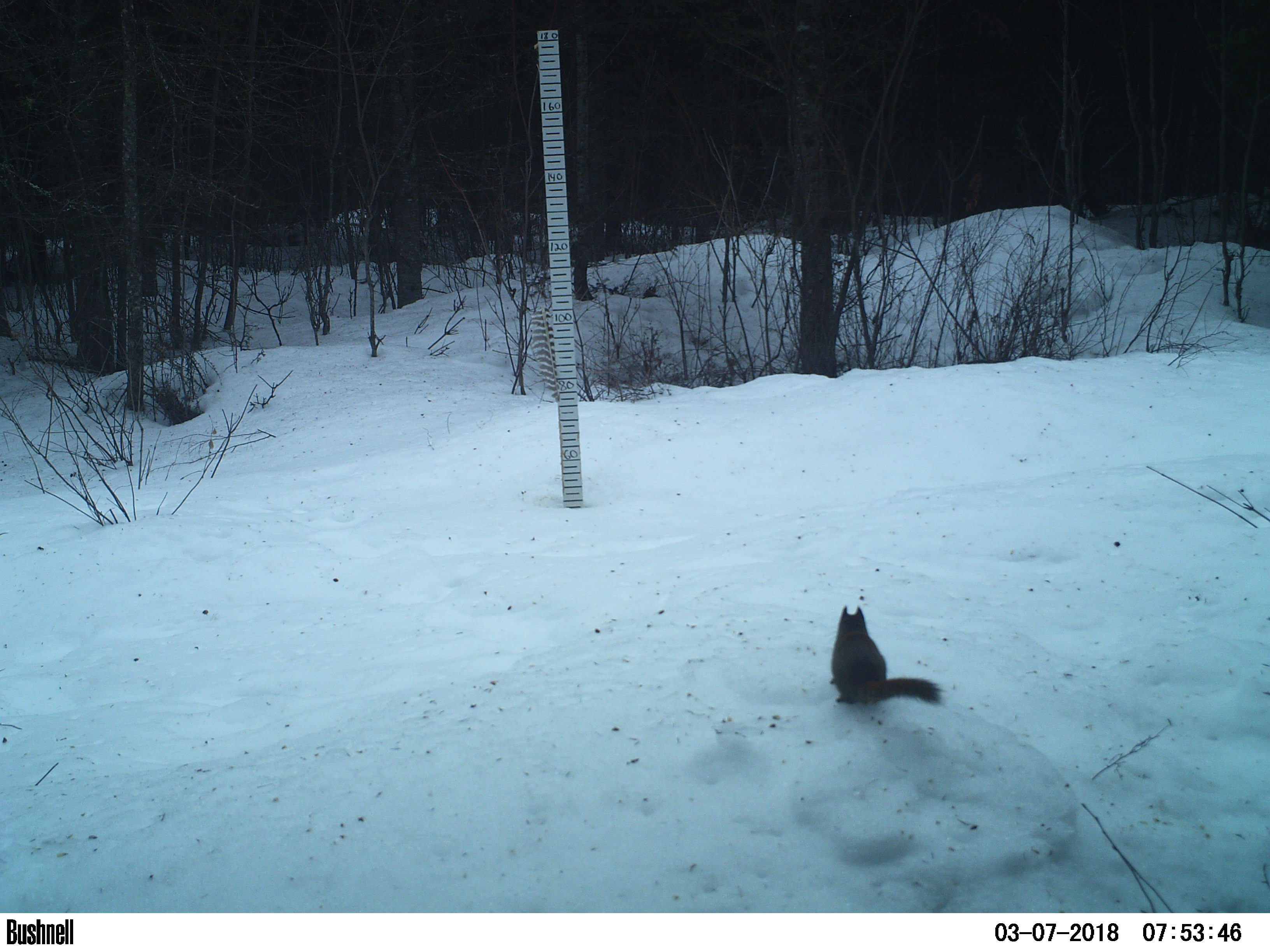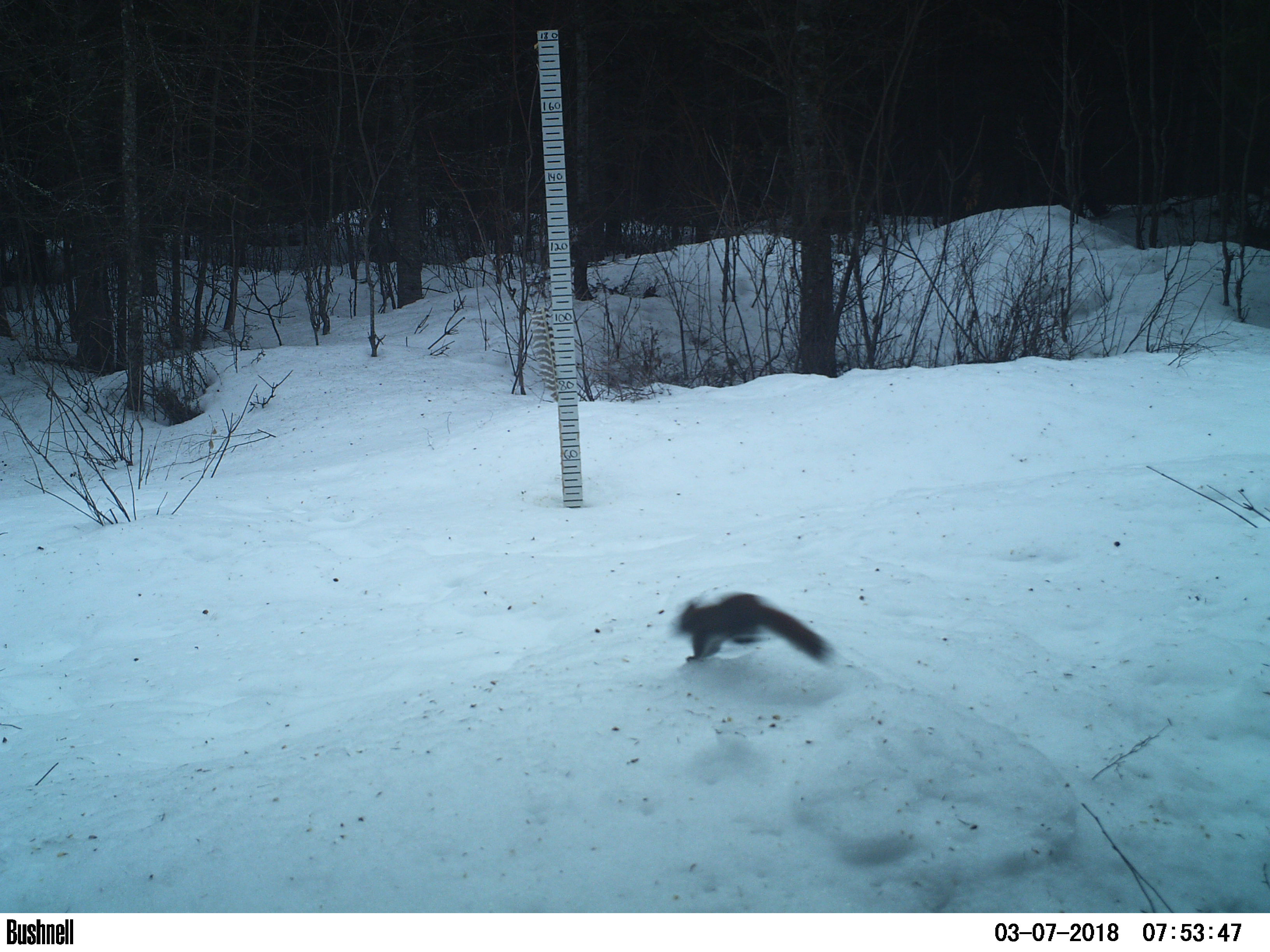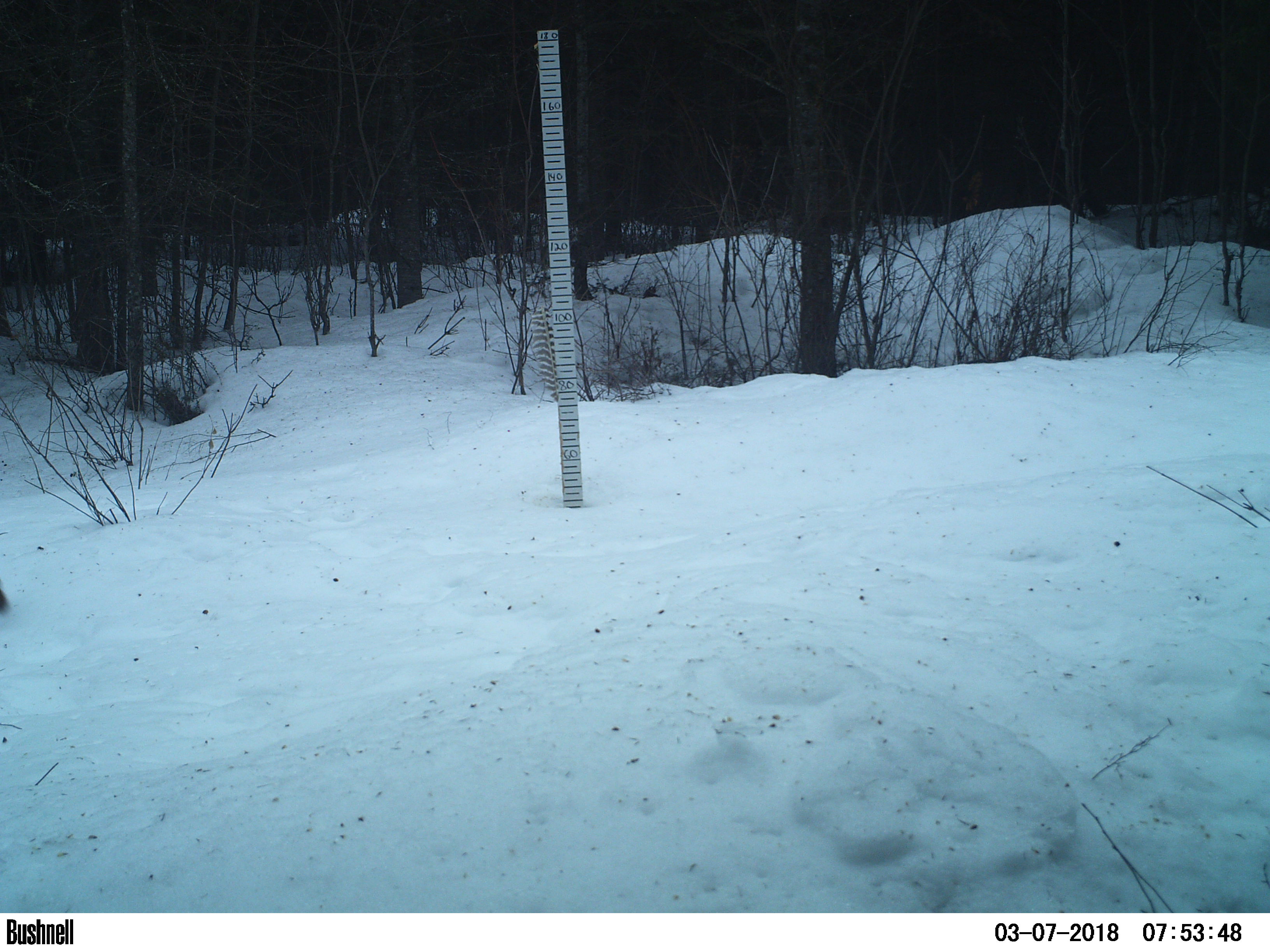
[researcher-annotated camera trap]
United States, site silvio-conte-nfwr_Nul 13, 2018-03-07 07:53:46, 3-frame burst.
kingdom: Animalia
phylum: Chordata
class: Mammalia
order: Rodentia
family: Sciuridae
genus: Tamiasciurus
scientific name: Tamiasciurus hudsonicus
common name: red squirrel